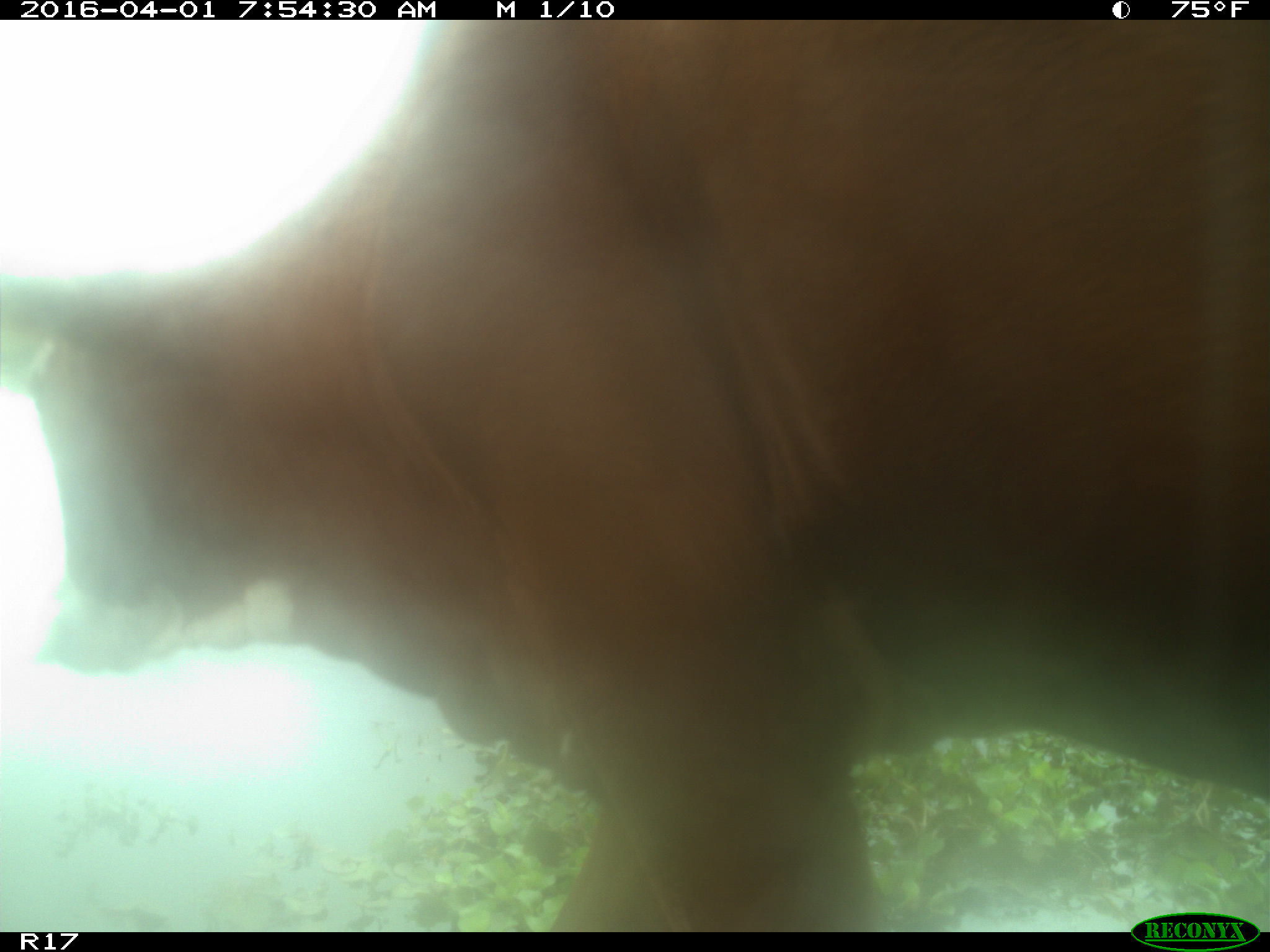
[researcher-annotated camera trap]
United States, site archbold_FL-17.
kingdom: Animalia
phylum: Chordata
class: Mammalia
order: Artiodactyla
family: Bovidae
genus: Bos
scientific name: Bos taurus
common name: domestic cow